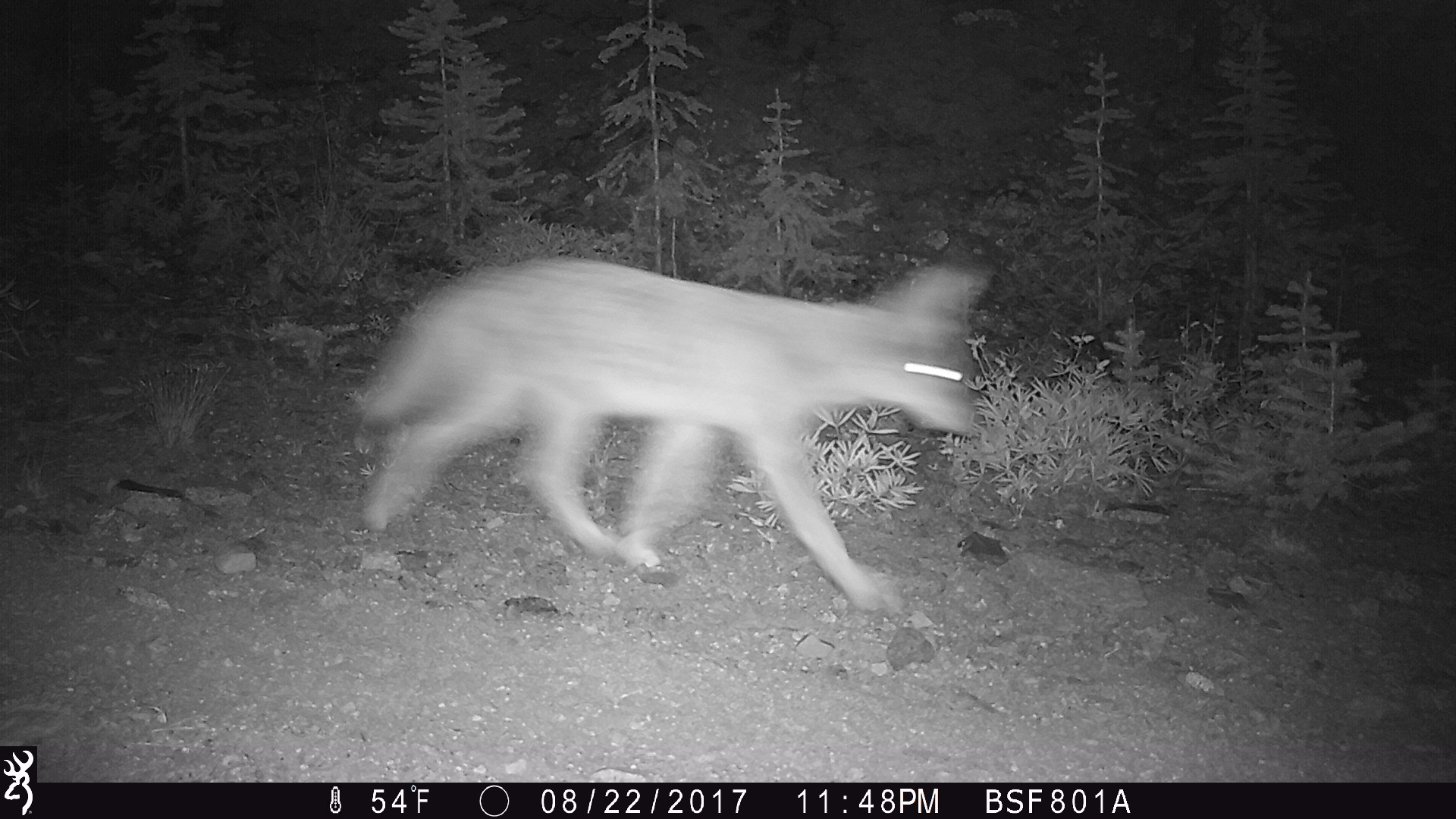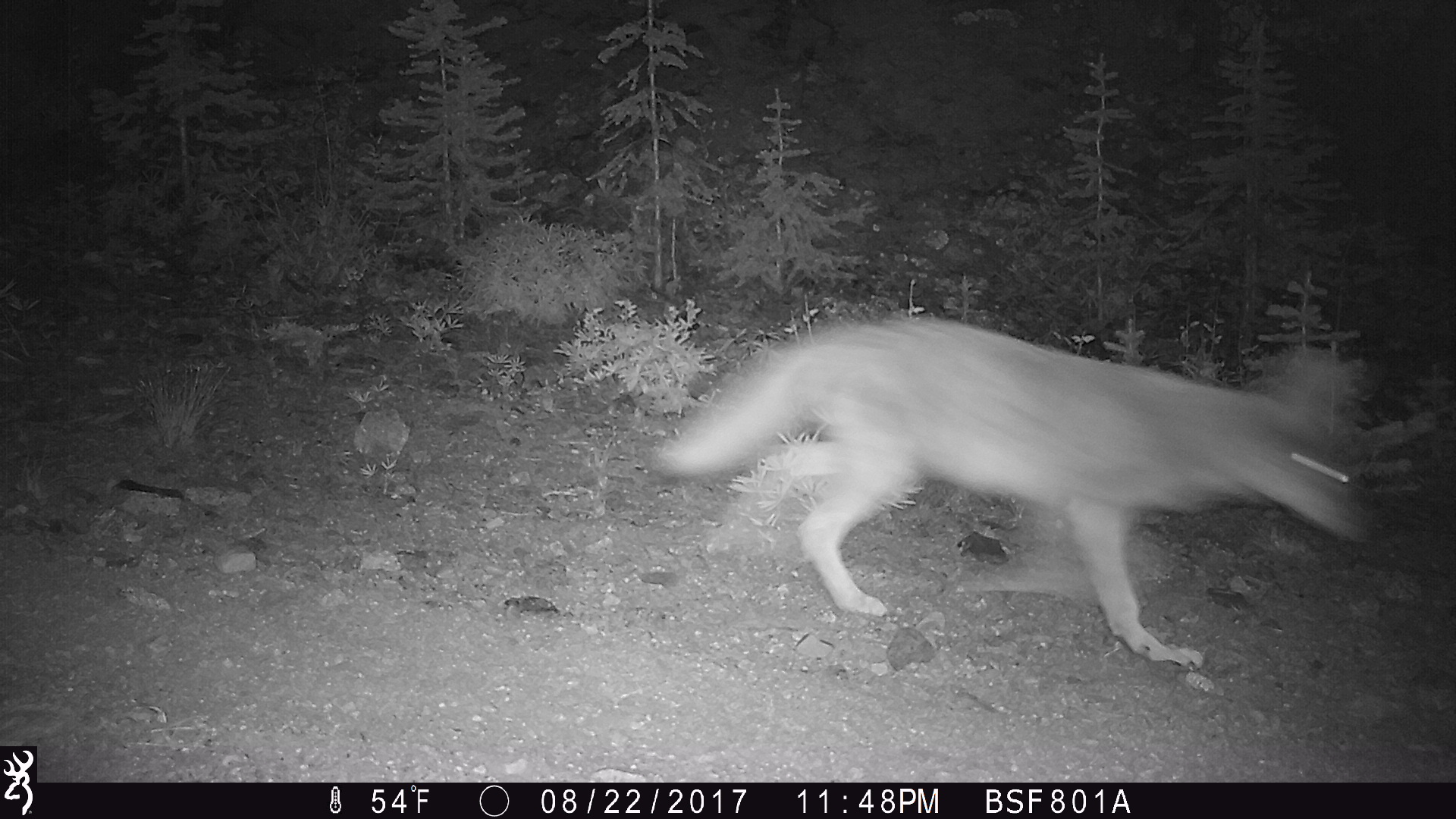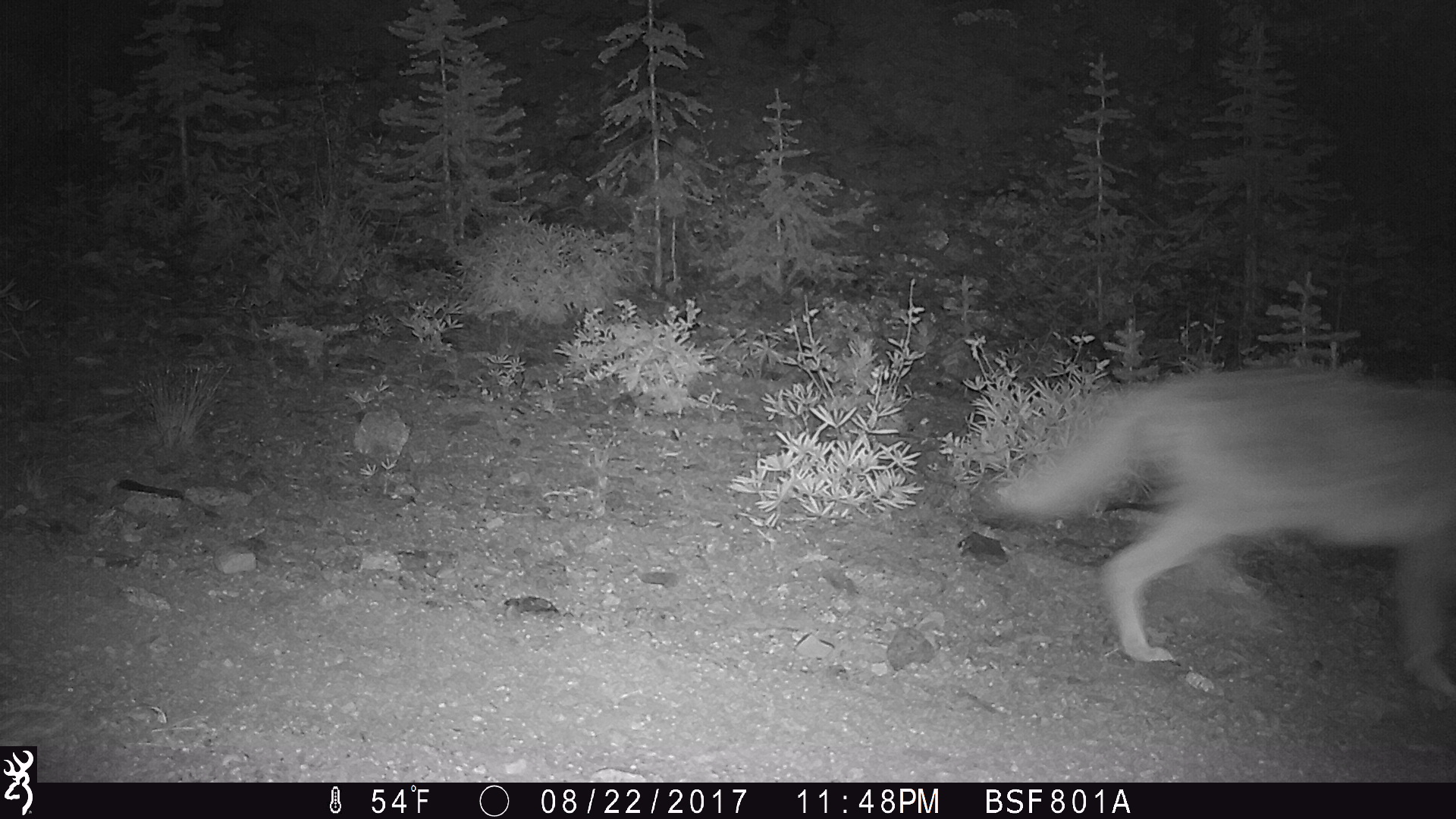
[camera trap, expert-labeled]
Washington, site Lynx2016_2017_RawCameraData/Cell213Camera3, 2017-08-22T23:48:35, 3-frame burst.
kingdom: Animalia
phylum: Chordata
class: Mammalia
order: Carnivora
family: Canidae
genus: Canis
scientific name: Canis latrans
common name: coyote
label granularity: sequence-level